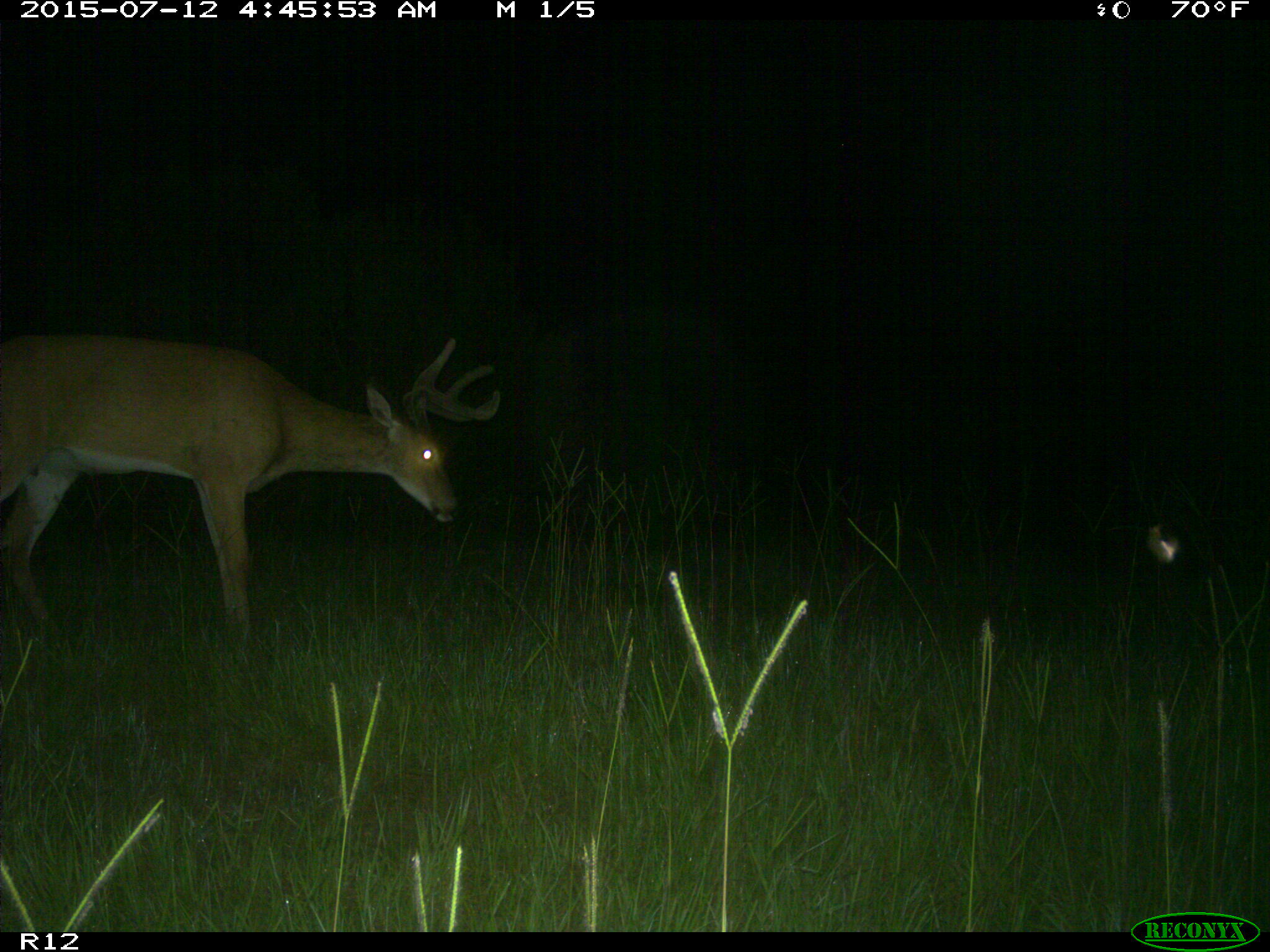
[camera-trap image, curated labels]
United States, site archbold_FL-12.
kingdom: Animalia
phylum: Chordata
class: Mammalia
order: Artiodactyla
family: Cervidae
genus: Odocoileus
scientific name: Odocoileus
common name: deer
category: unidentified deer